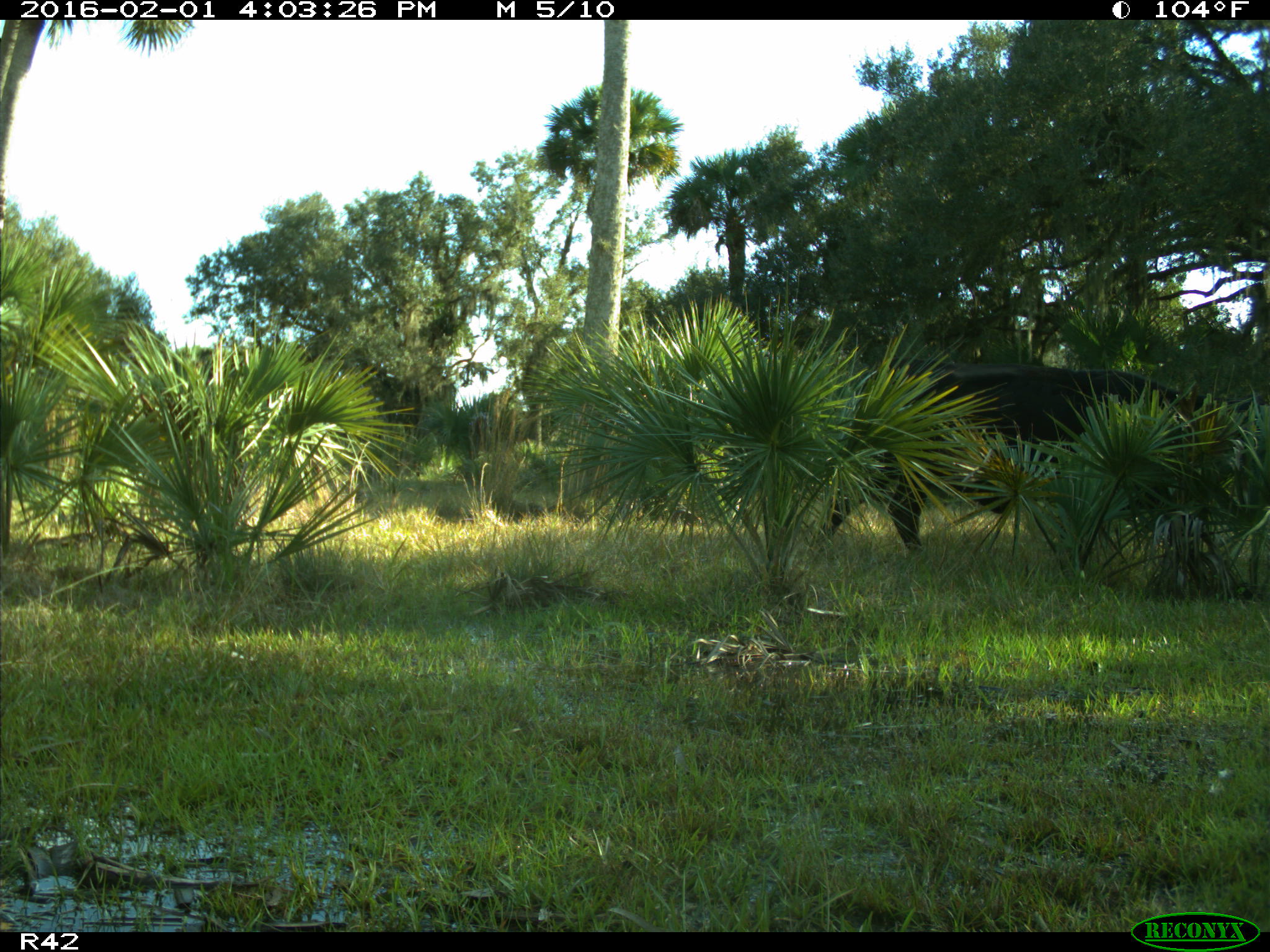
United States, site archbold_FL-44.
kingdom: Animalia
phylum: Chordata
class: Mammalia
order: Artiodactyla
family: Bovidae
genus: Bos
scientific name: Bos taurus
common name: domestic cow